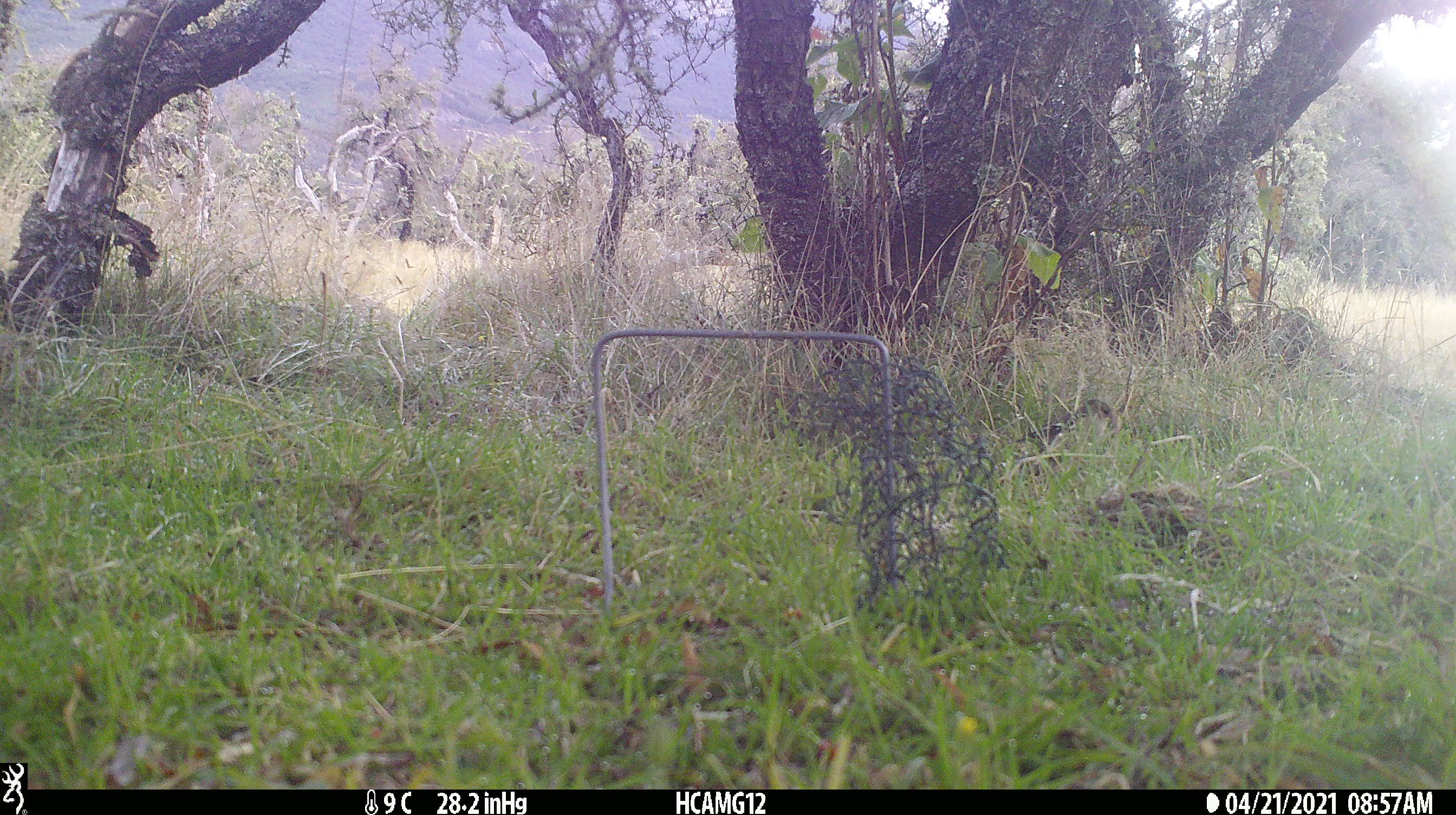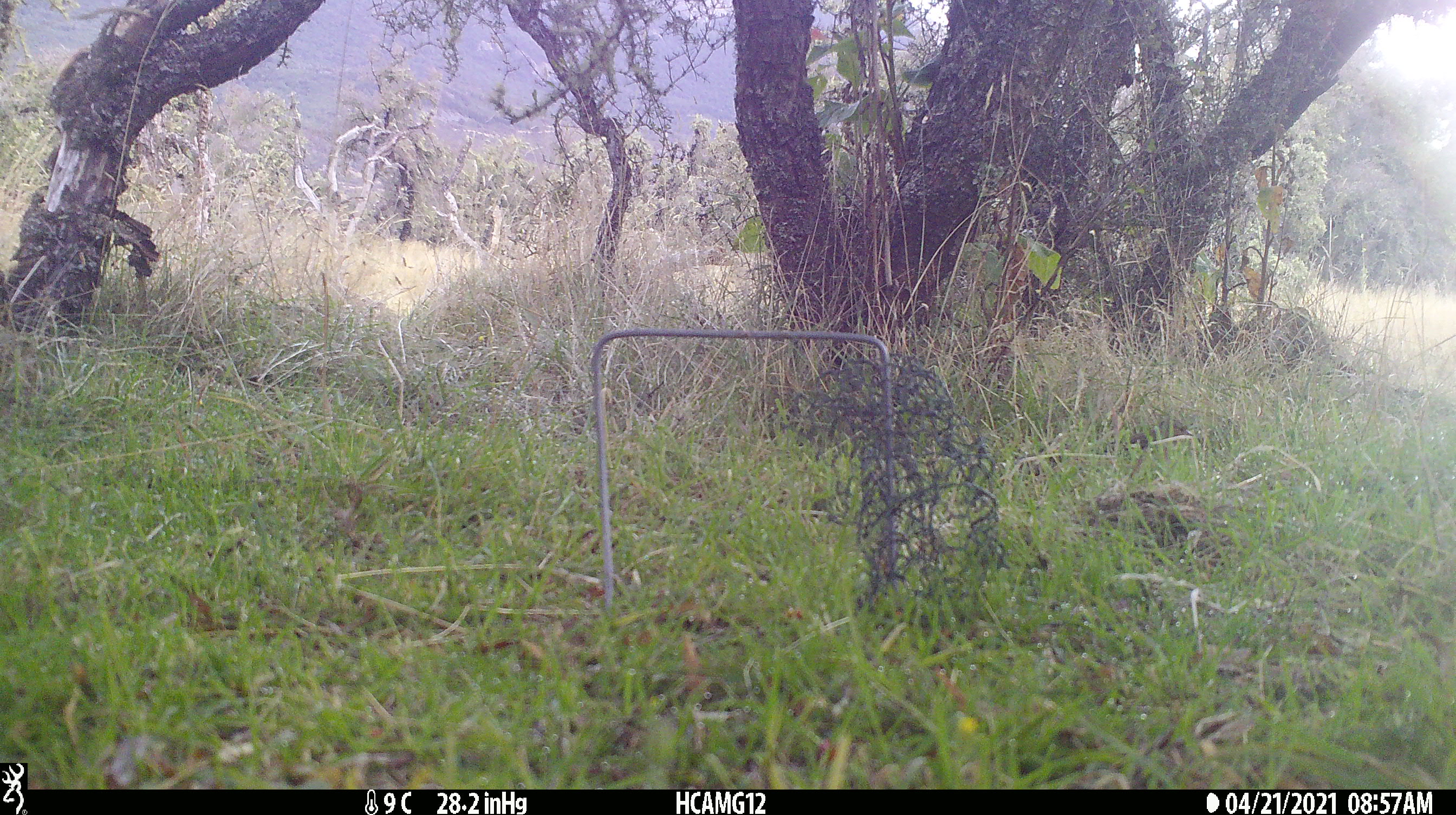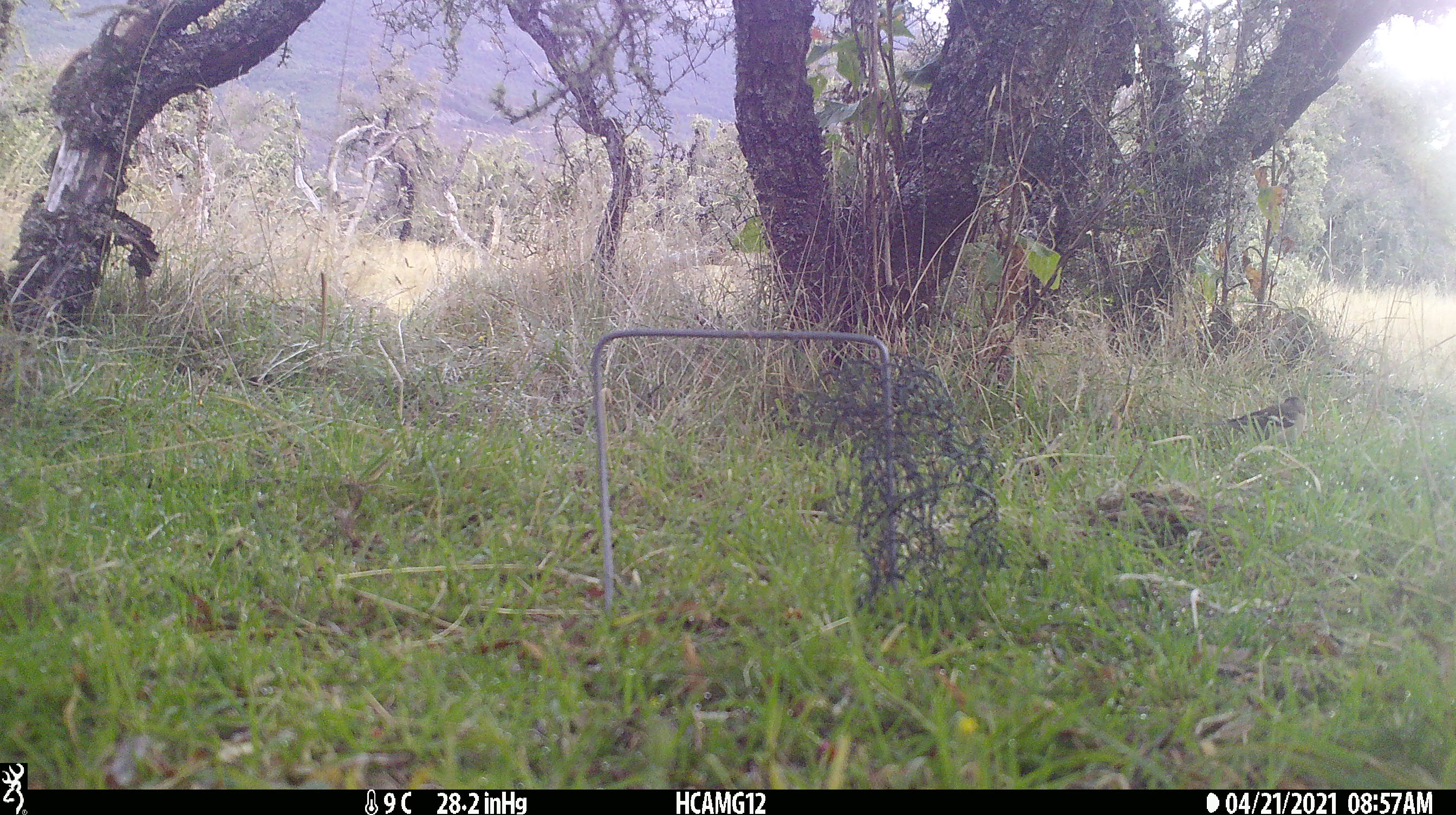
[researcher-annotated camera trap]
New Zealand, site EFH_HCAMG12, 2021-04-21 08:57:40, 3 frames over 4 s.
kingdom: Animalia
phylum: Chordata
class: Aves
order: Passeriformes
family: Fringillidae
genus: Fringilla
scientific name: Fringilla coelebs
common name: common chaffinch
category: chaffinch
Chaffinch (common chaffinch) (Fringilla coelebs).